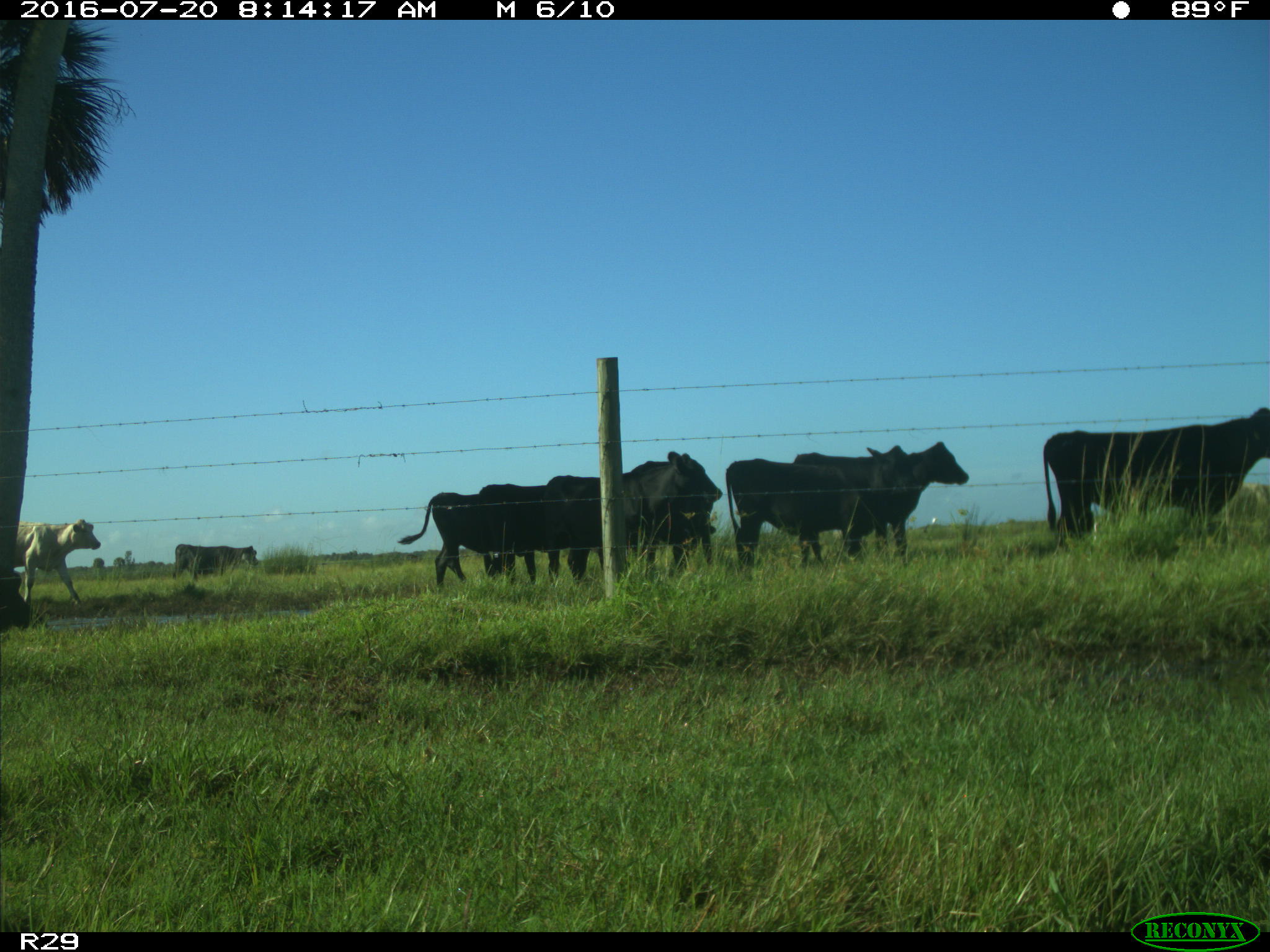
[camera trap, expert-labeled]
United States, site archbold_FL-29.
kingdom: Animalia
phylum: Chordata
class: Mammalia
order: Artiodactyla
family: Bovidae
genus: Bos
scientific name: Bos taurus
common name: domestic cow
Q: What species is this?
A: Bos taurus (domestic cow).